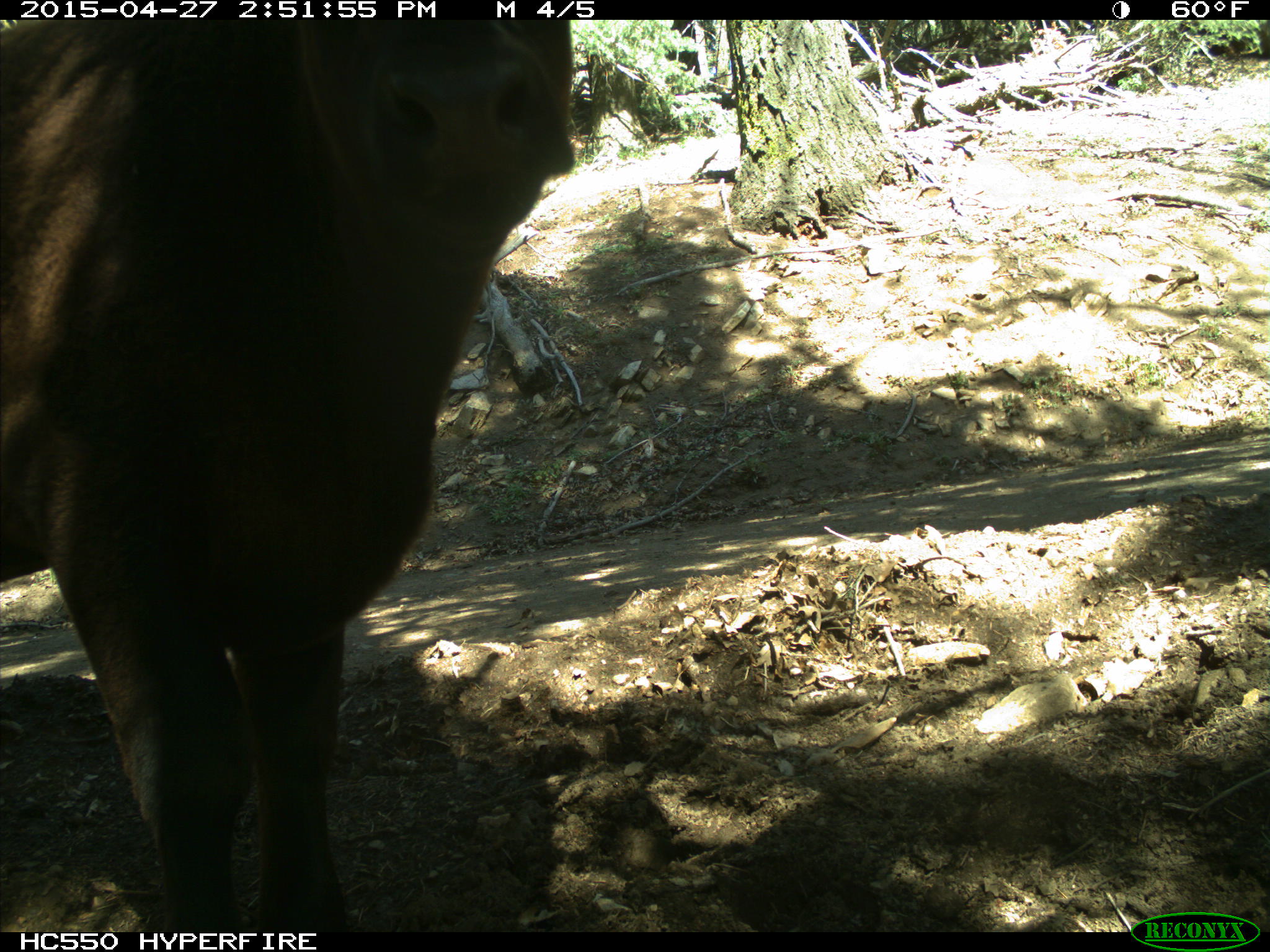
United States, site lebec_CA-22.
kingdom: Animalia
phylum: Chordata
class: Mammalia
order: Artiodactyla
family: Bovidae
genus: Bos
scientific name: Bos taurus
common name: domestic cow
Bos taurus (domestic cow).